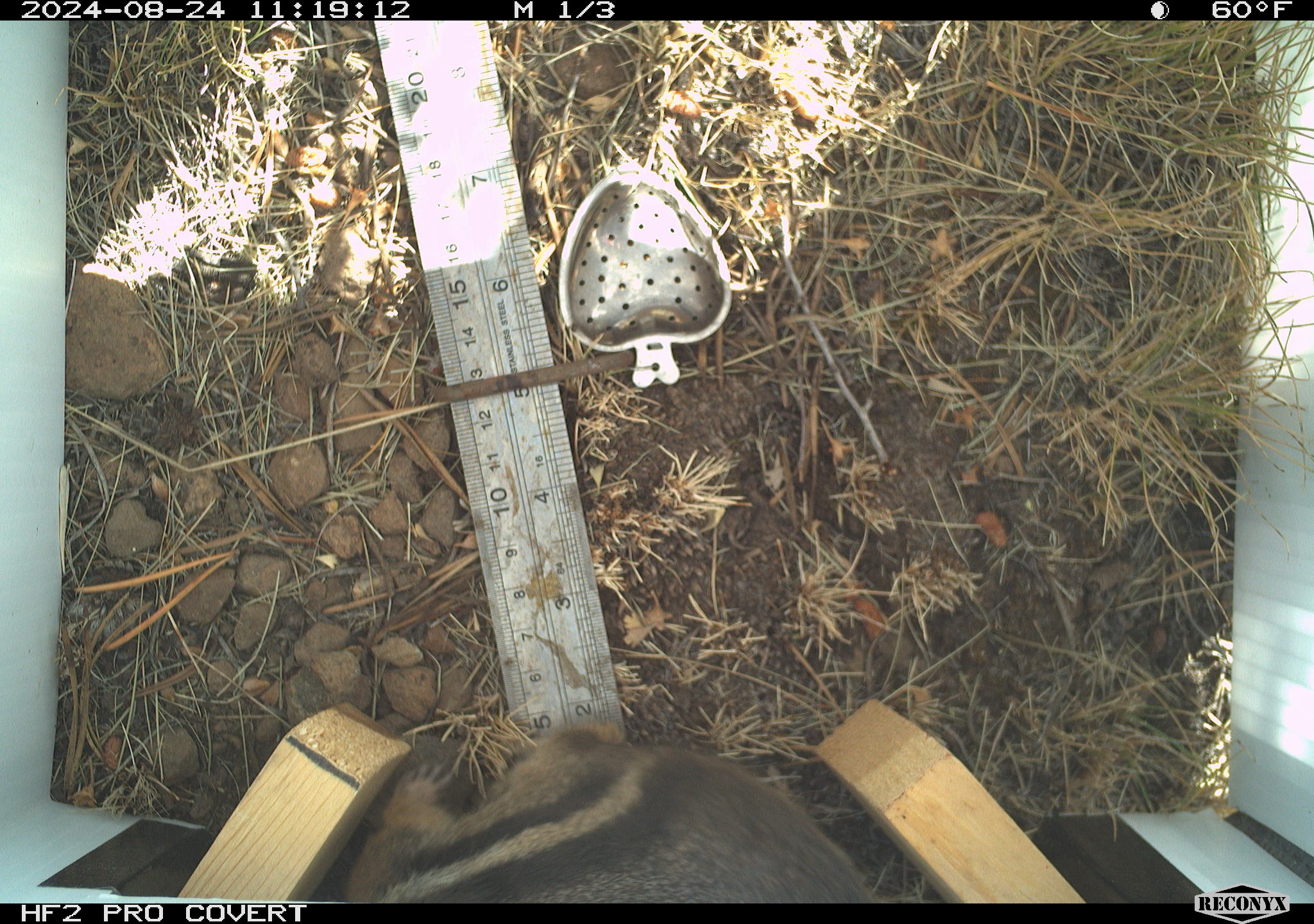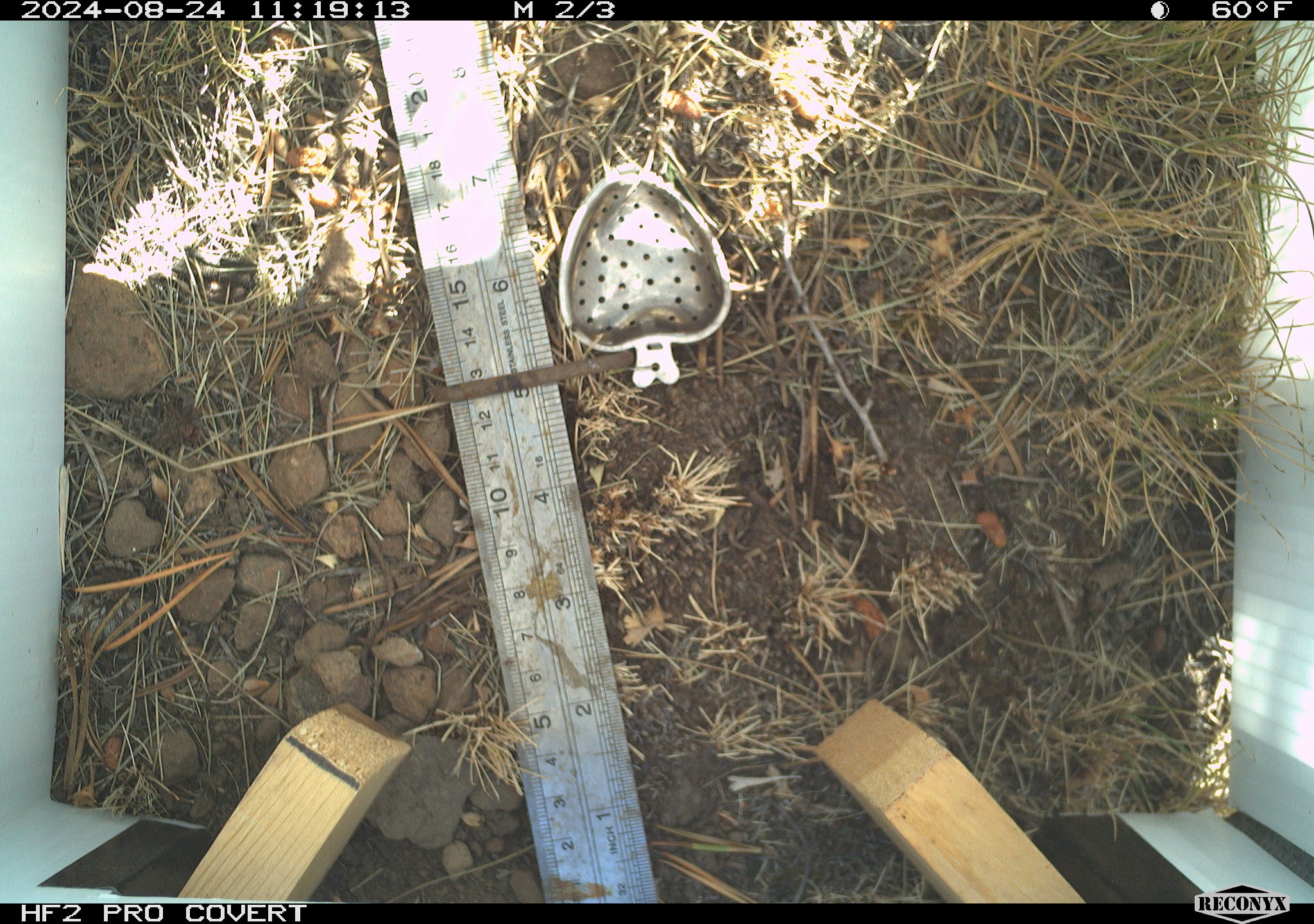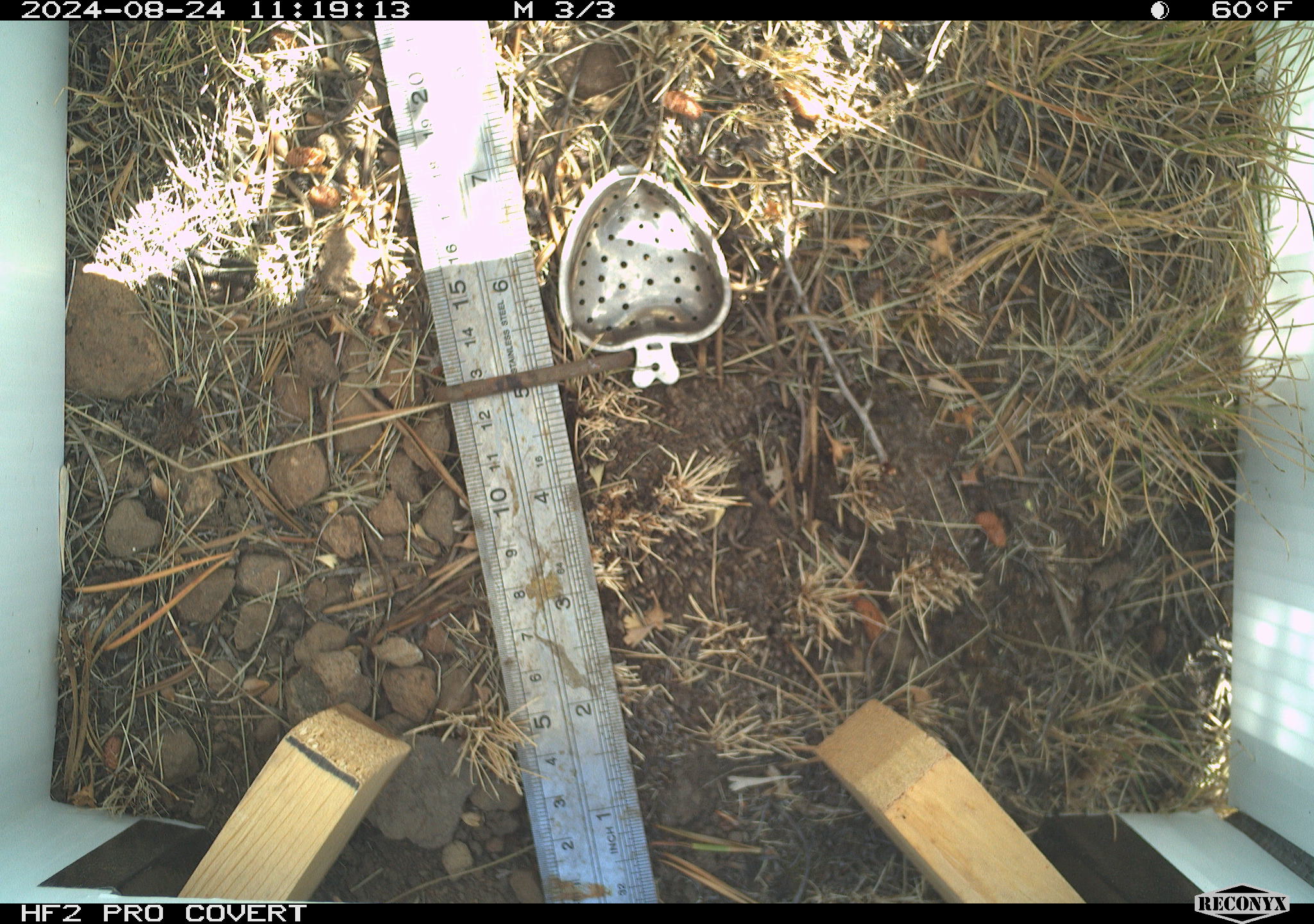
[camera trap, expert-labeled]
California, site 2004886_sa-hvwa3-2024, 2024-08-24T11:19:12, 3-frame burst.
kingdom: Animalia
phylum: Chordata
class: Mammalia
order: Rodentia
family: Sciuridae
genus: Callospermophilus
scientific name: Callospermophilus lateralis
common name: golden mantled ground squirrel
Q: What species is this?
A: Golden mantled ground squirrel (Callospermophilus lateralis).